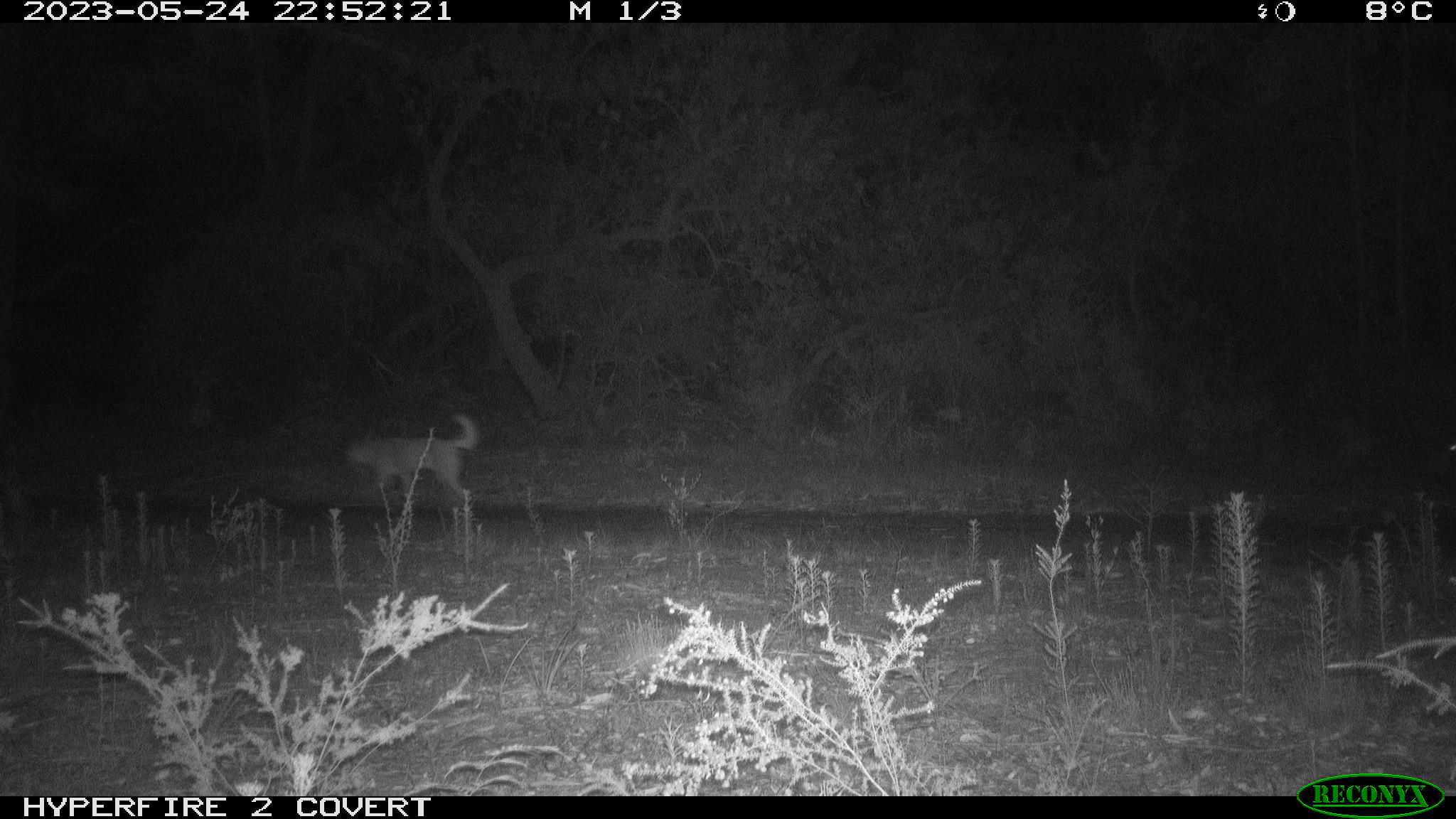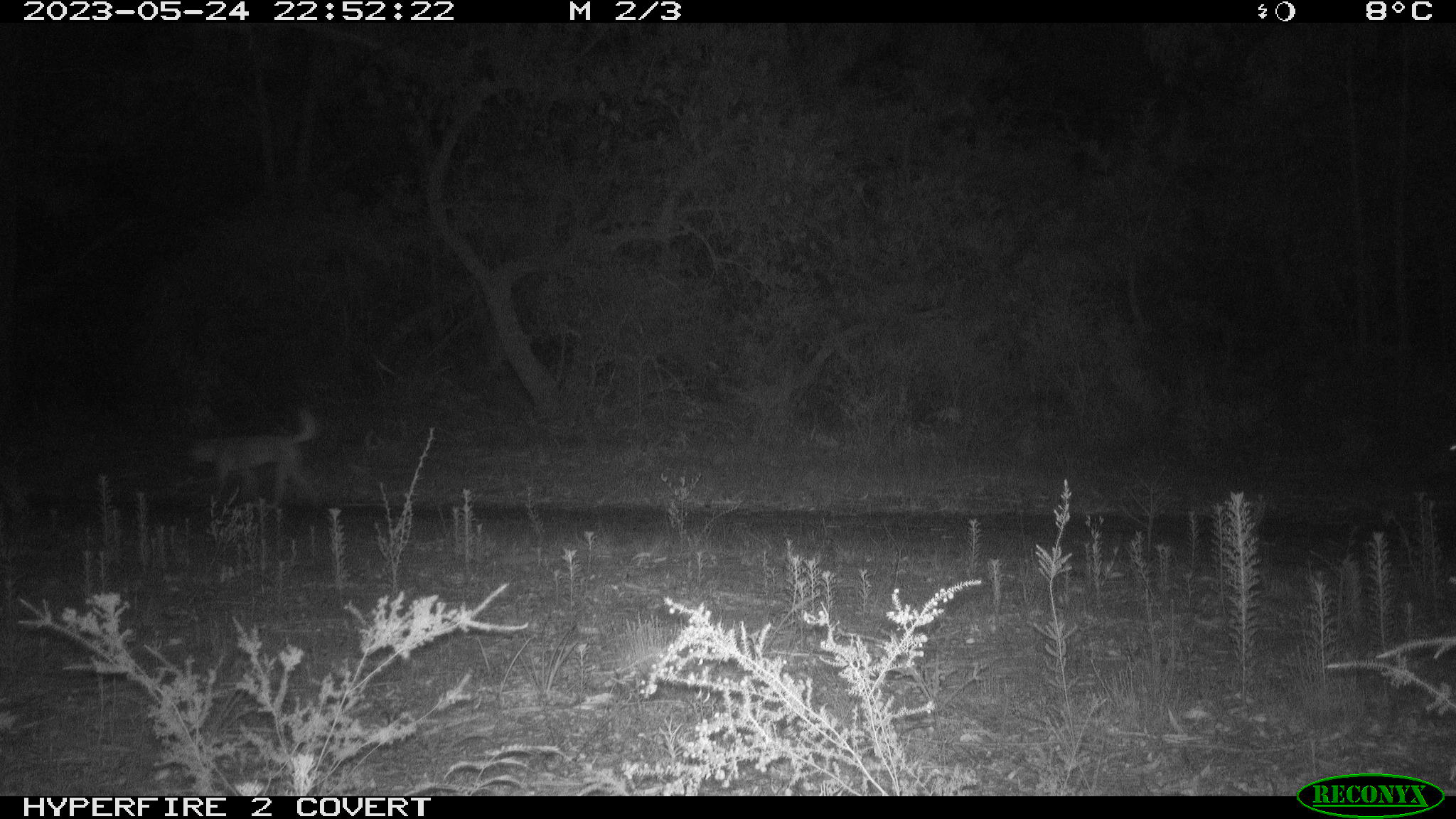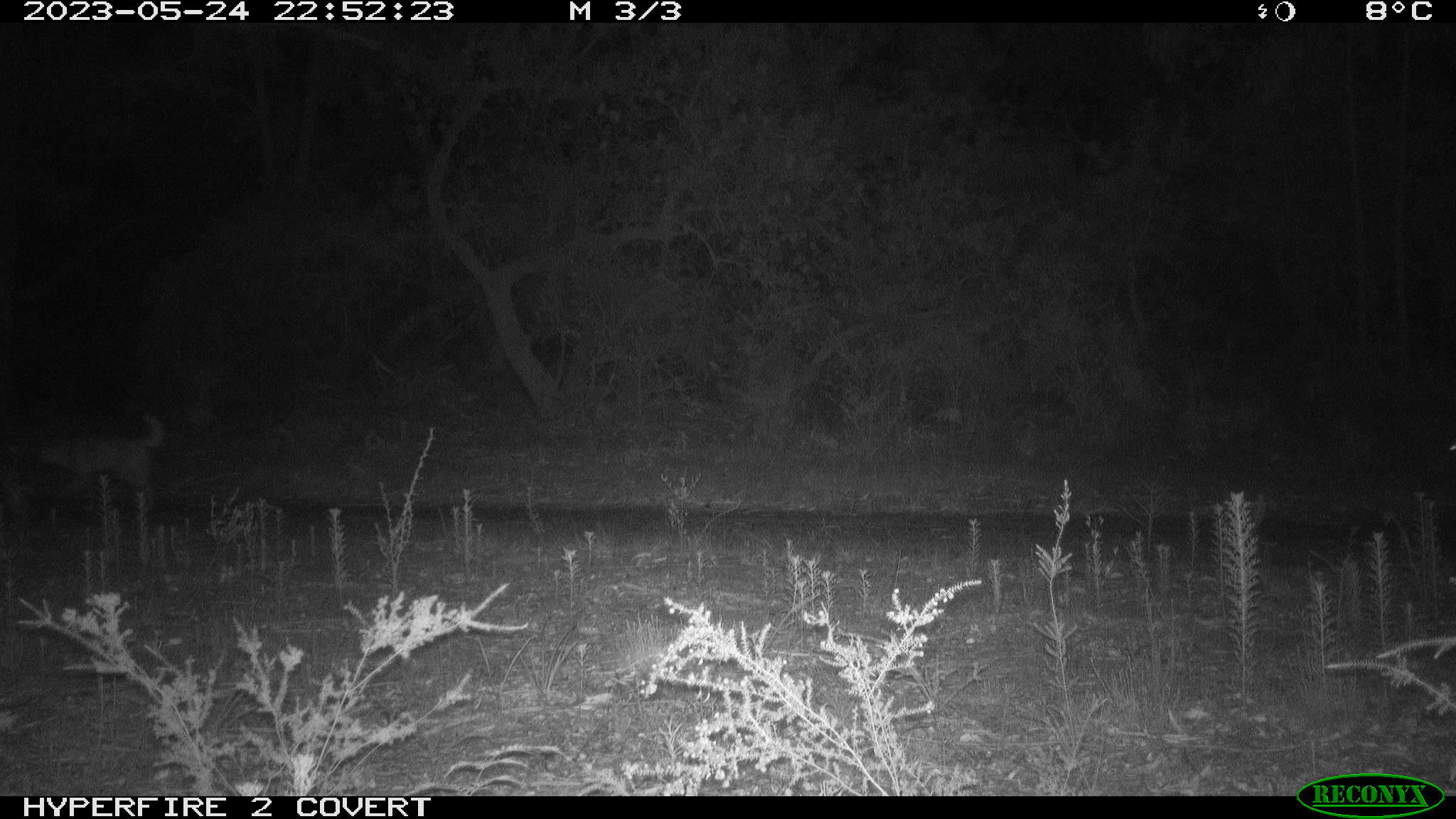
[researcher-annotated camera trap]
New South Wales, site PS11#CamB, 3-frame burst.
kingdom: Animalia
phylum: Chordata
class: Mammalia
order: Carnivora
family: Canidae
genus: Canis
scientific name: Canis familiaris dingo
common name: dingo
Dingo (Canis familiaris dingo).